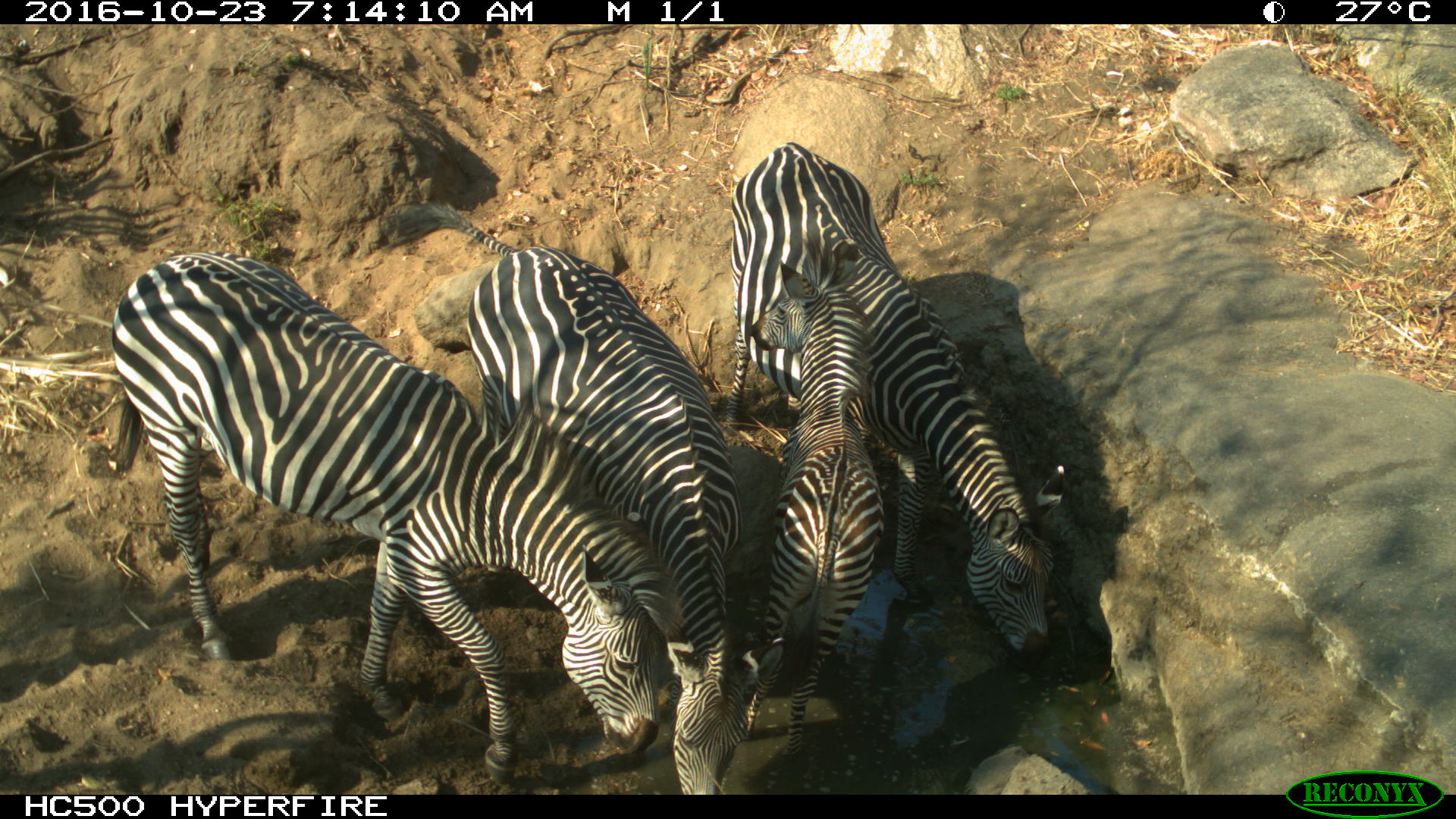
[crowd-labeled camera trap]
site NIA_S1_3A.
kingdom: Animalia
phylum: Chordata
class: Mammalia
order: Perissodactyla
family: Equidae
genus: Equus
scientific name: Equus quagga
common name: plains zebra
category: zebraplains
Zebraplains (plains zebra) (Equus quagga), count 4. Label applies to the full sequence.